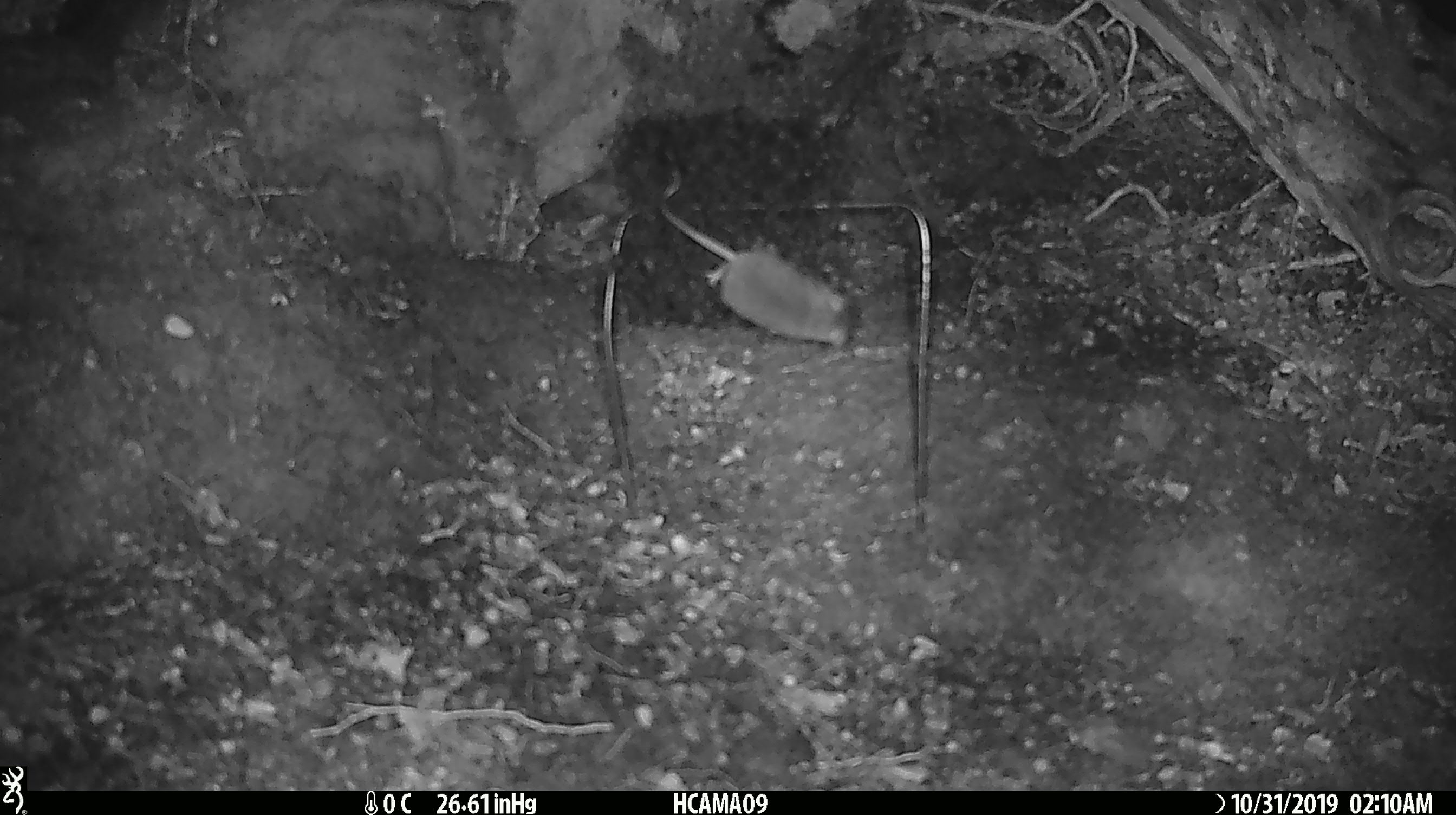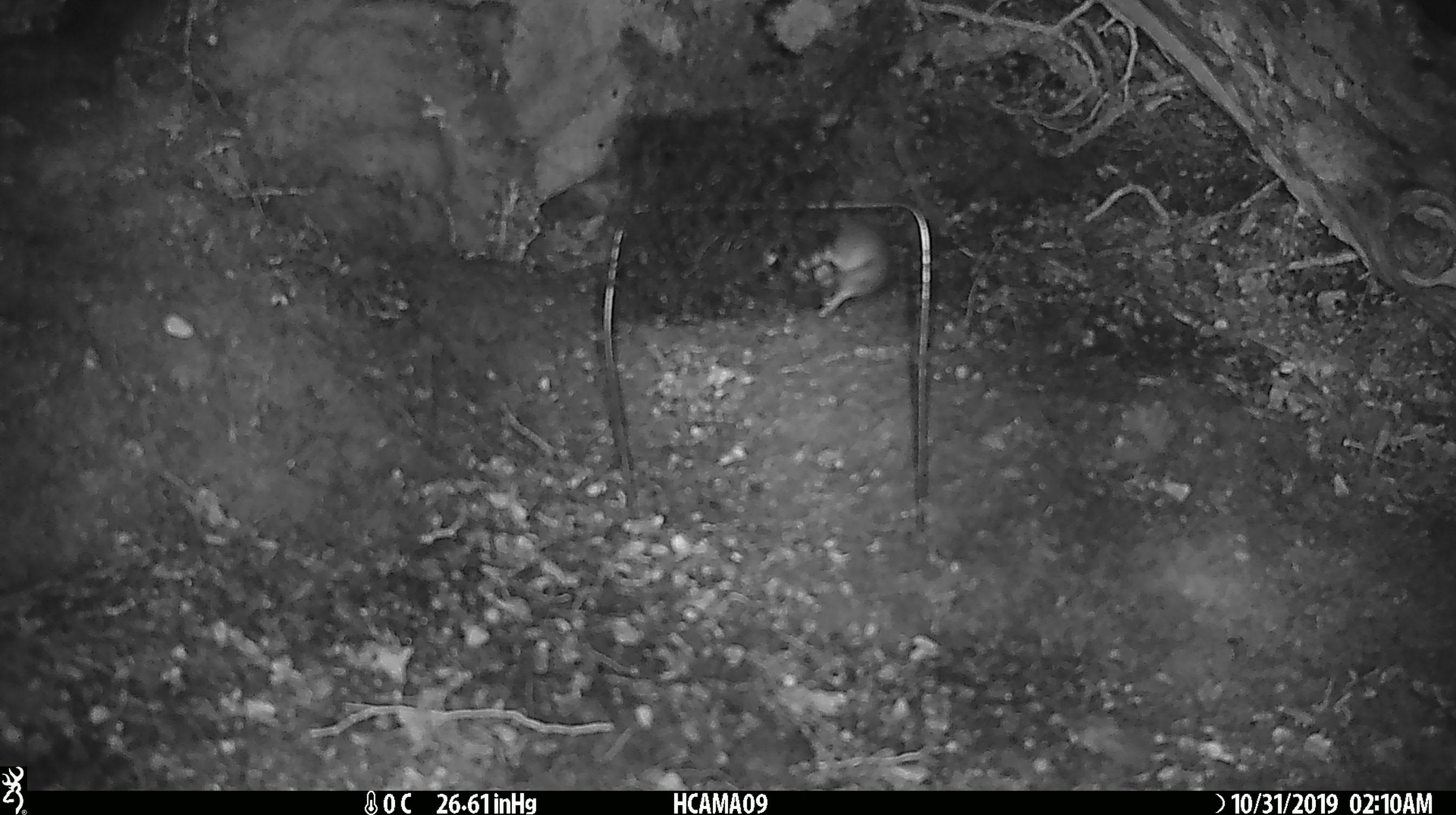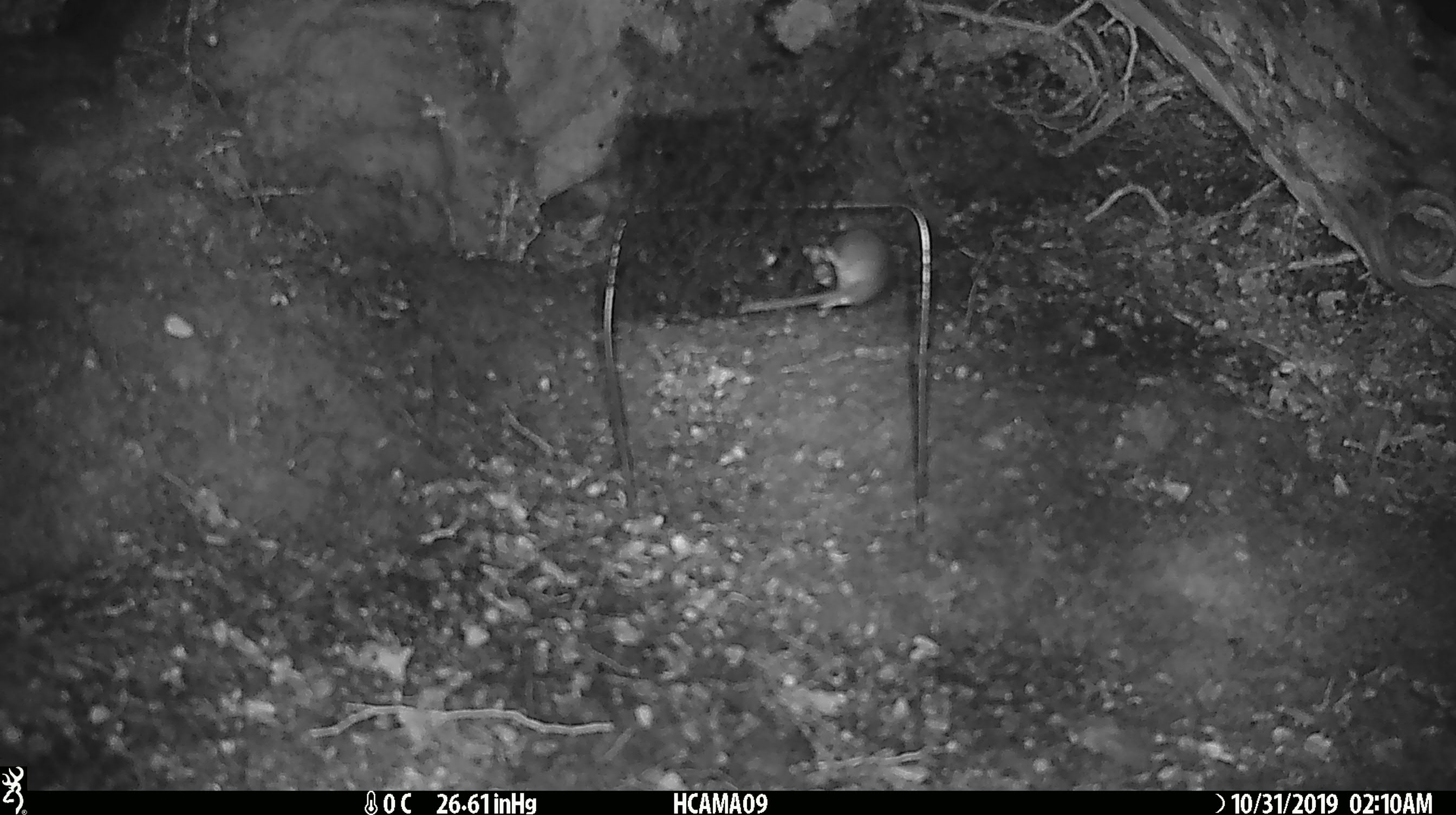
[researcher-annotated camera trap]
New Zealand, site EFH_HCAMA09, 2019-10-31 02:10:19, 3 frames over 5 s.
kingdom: Animalia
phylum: Chordata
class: Mammalia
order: Rodentia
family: Muridae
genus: Mus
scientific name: Mus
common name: mouse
Mouse (Mus).